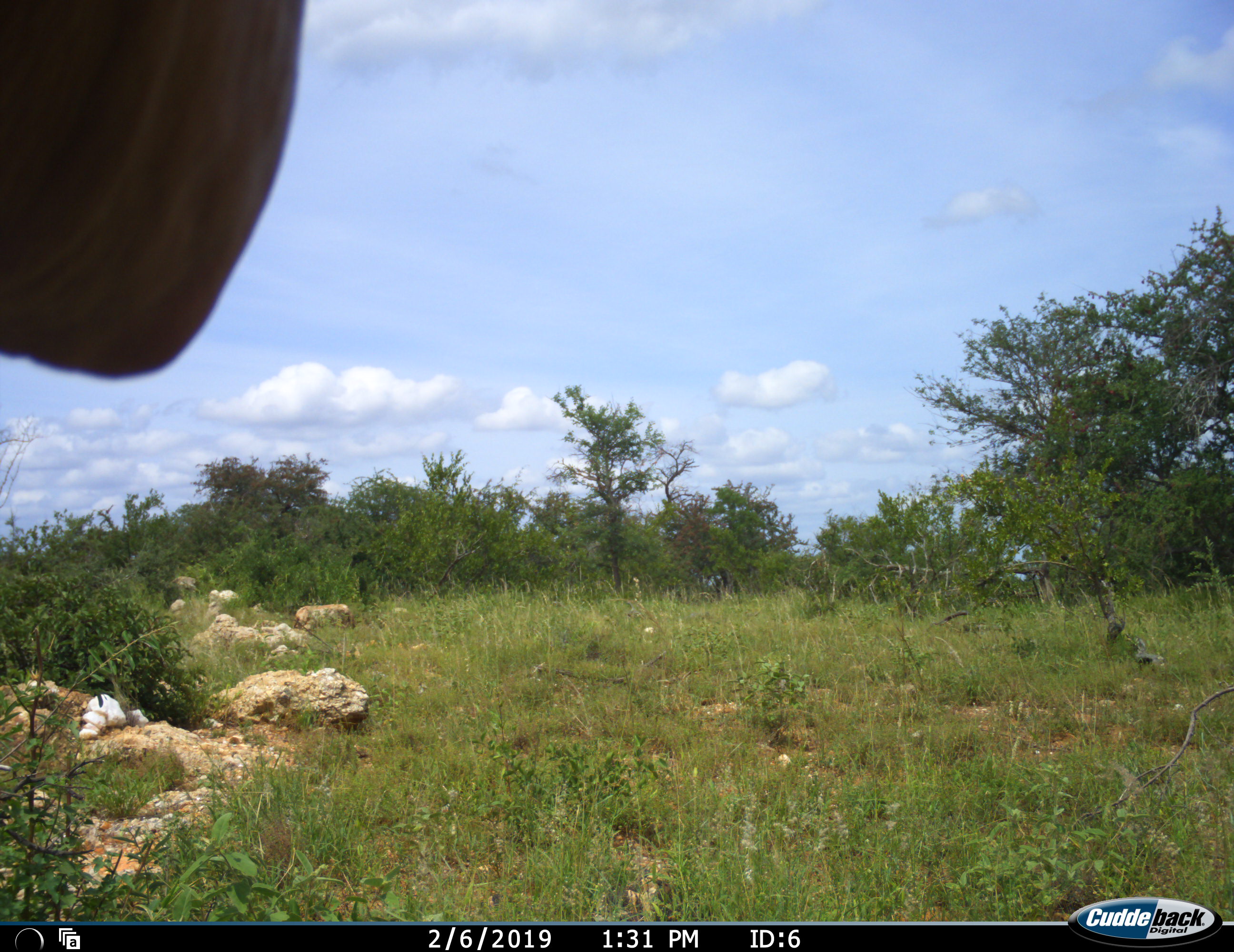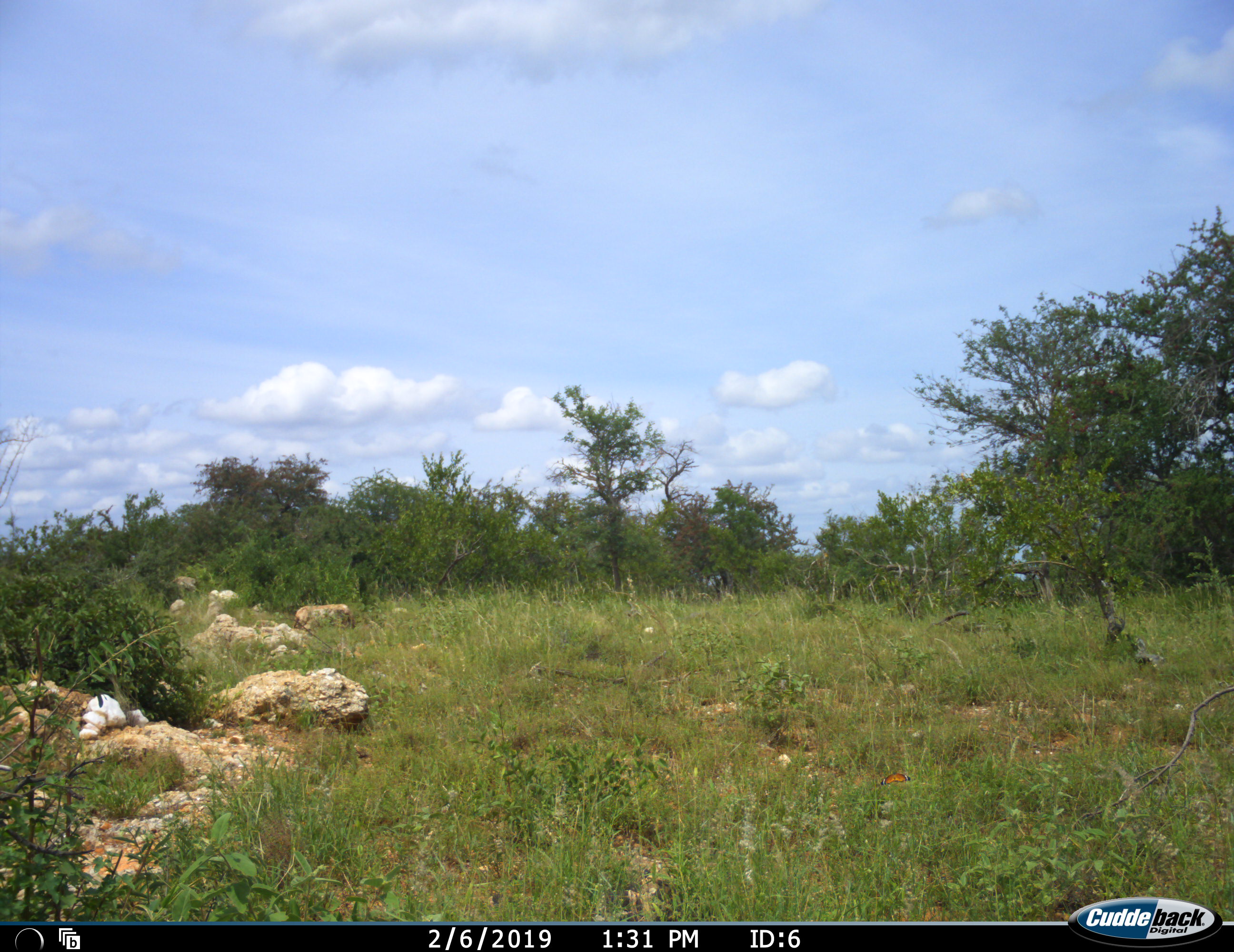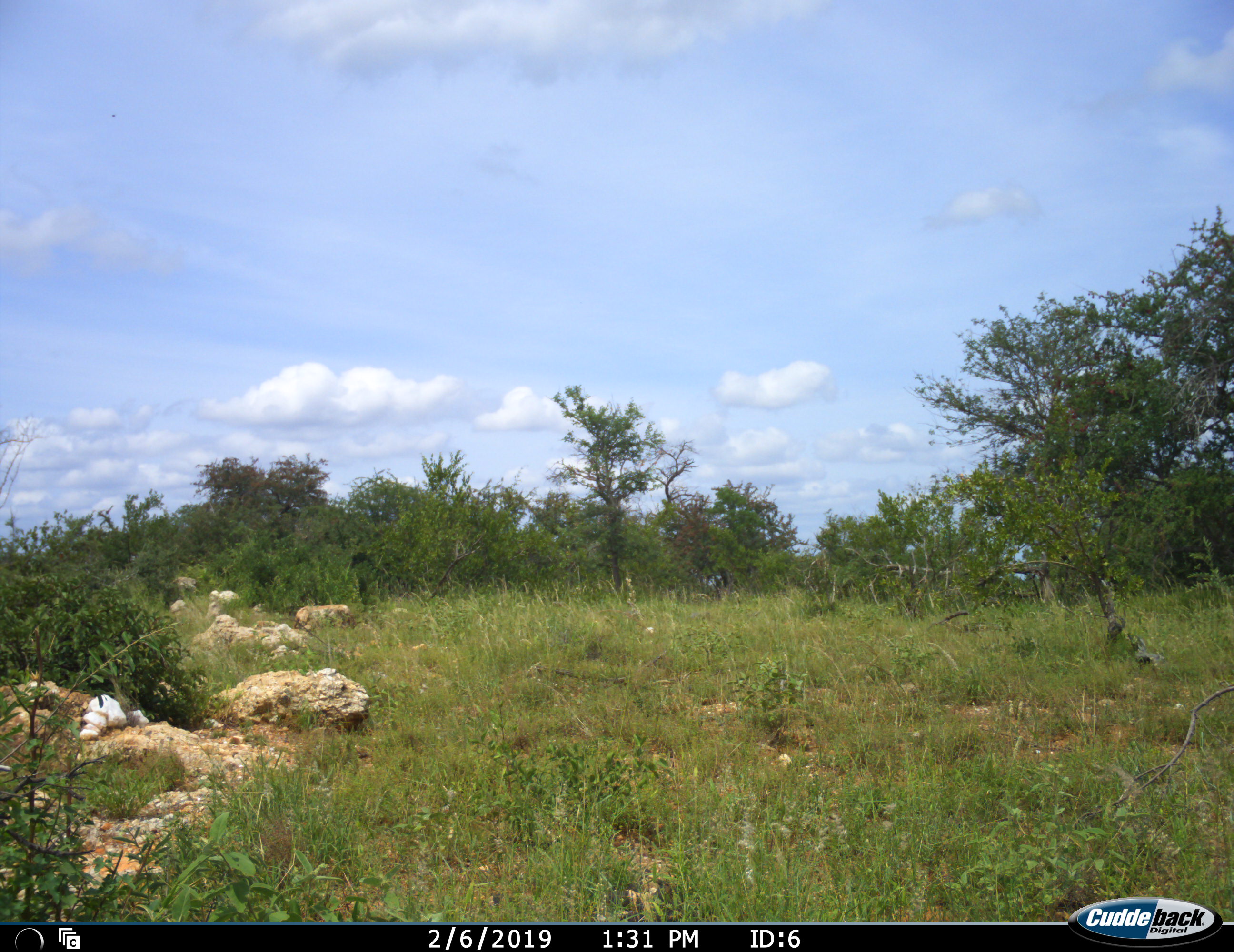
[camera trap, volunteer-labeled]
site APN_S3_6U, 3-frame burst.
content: unidentified animal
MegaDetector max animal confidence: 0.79